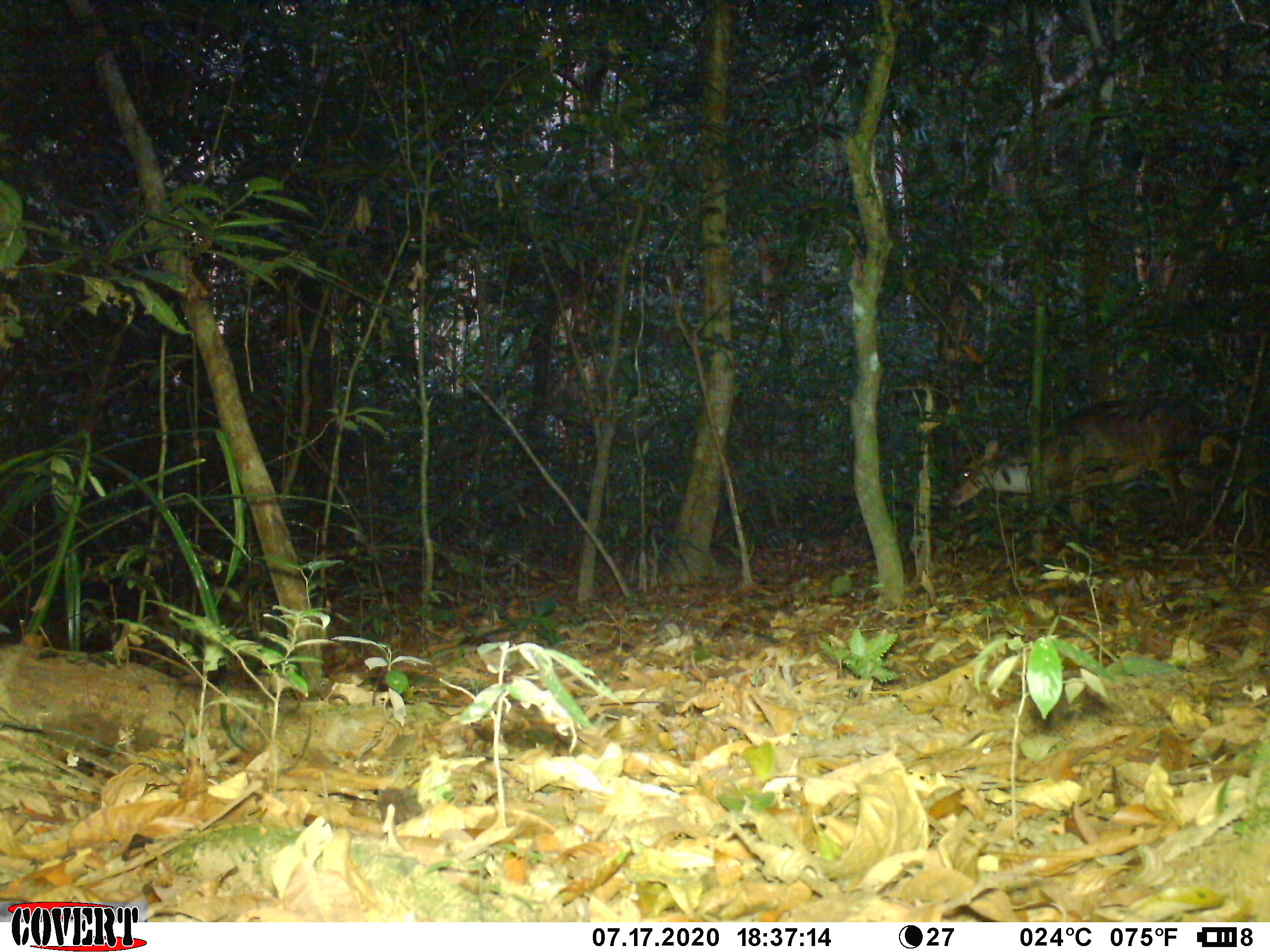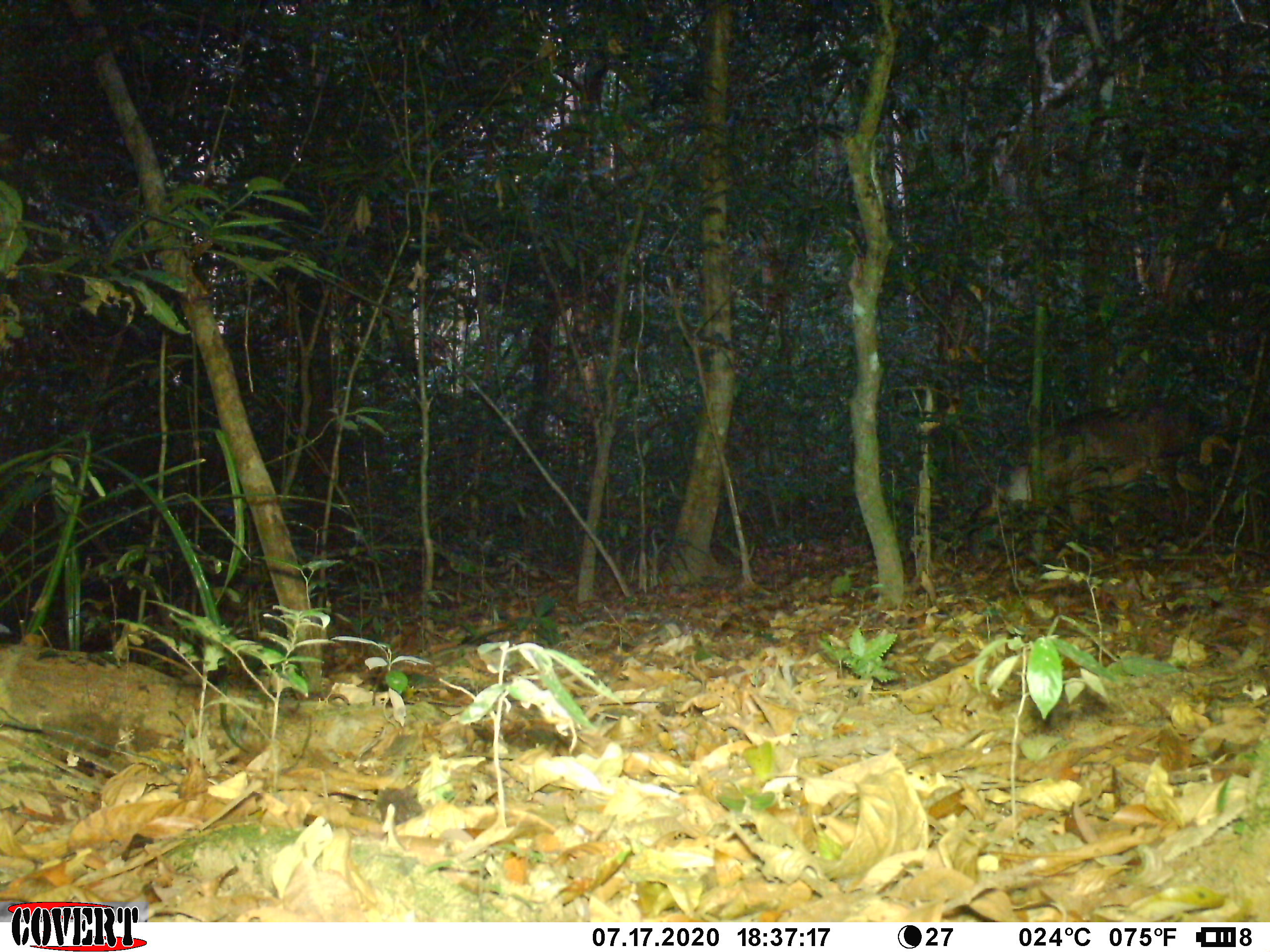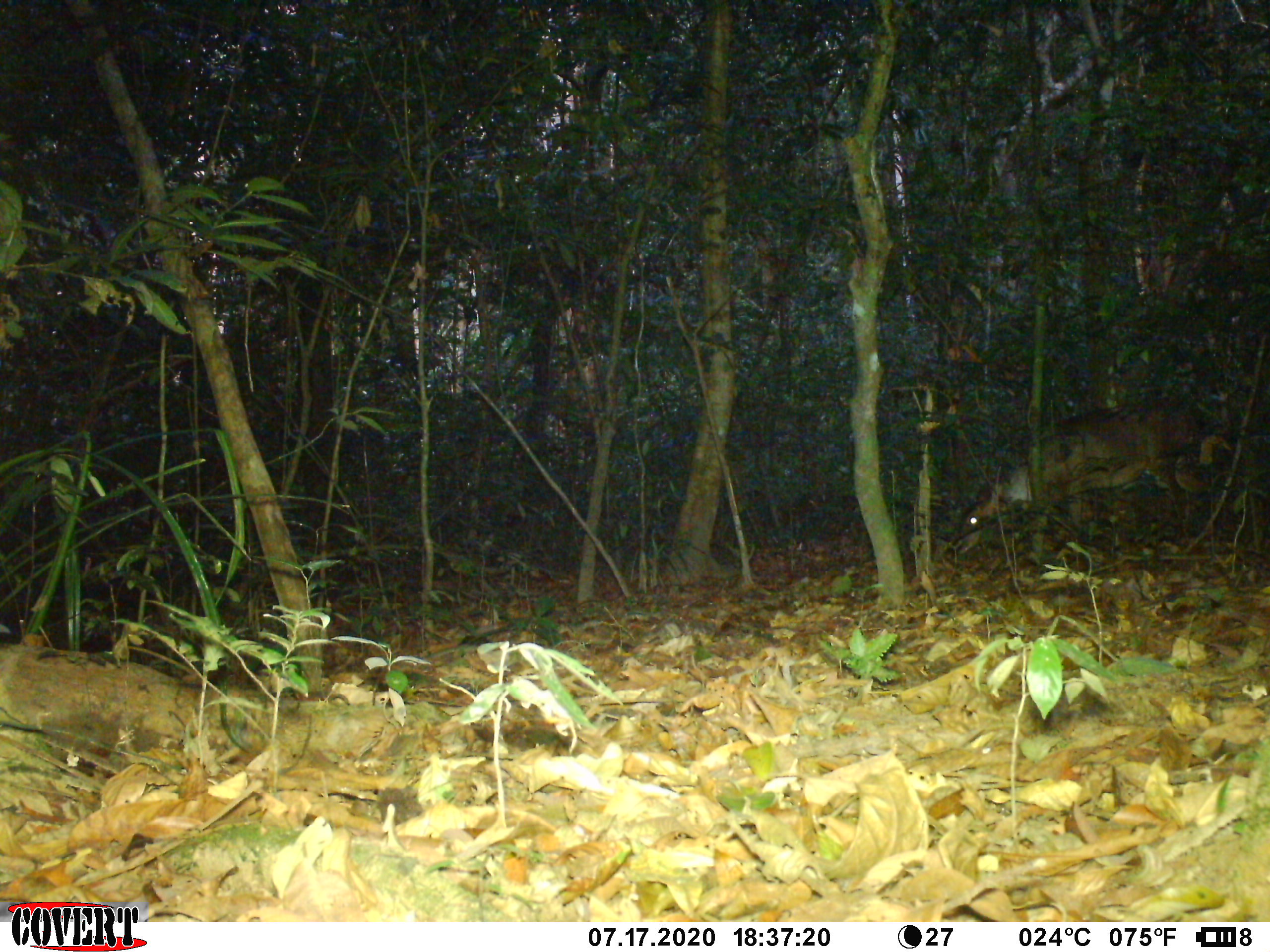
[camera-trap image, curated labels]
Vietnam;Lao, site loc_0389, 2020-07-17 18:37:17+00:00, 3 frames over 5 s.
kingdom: Animalia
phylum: Chordata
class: Mammalia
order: Artiodactyla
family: Cervidae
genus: Muntiacus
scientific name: Muntiacus vuquangensis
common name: large-antlered muntjac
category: large antlered muntjac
Large antlered muntjac (large-antlered muntjac) (Muntiacus vuquangensis). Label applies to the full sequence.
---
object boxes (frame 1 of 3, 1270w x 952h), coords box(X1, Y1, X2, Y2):
large antlered muntjac: box(945, 395, 1211, 569)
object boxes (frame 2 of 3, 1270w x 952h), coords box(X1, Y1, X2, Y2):
large antlered muntjac: box(965, 403, 1215, 552)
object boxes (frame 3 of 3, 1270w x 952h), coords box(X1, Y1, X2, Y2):
large antlered muntjac: box(953, 402, 1213, 573)